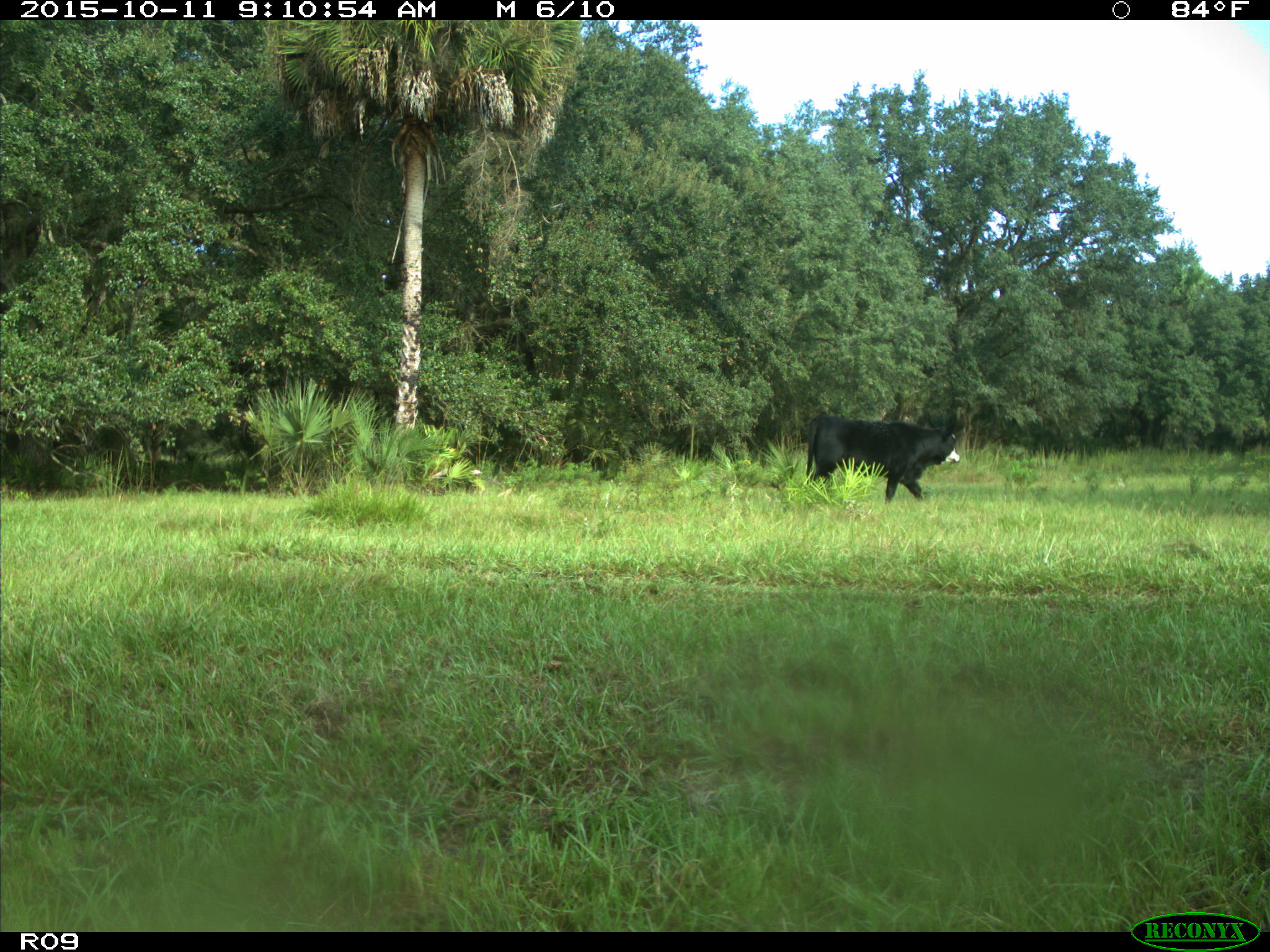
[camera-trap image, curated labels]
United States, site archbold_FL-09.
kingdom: Animalia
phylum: Chordata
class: Mammalia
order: Artiodactyla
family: Bovidae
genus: Bos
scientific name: Bos taurus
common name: domestic cow